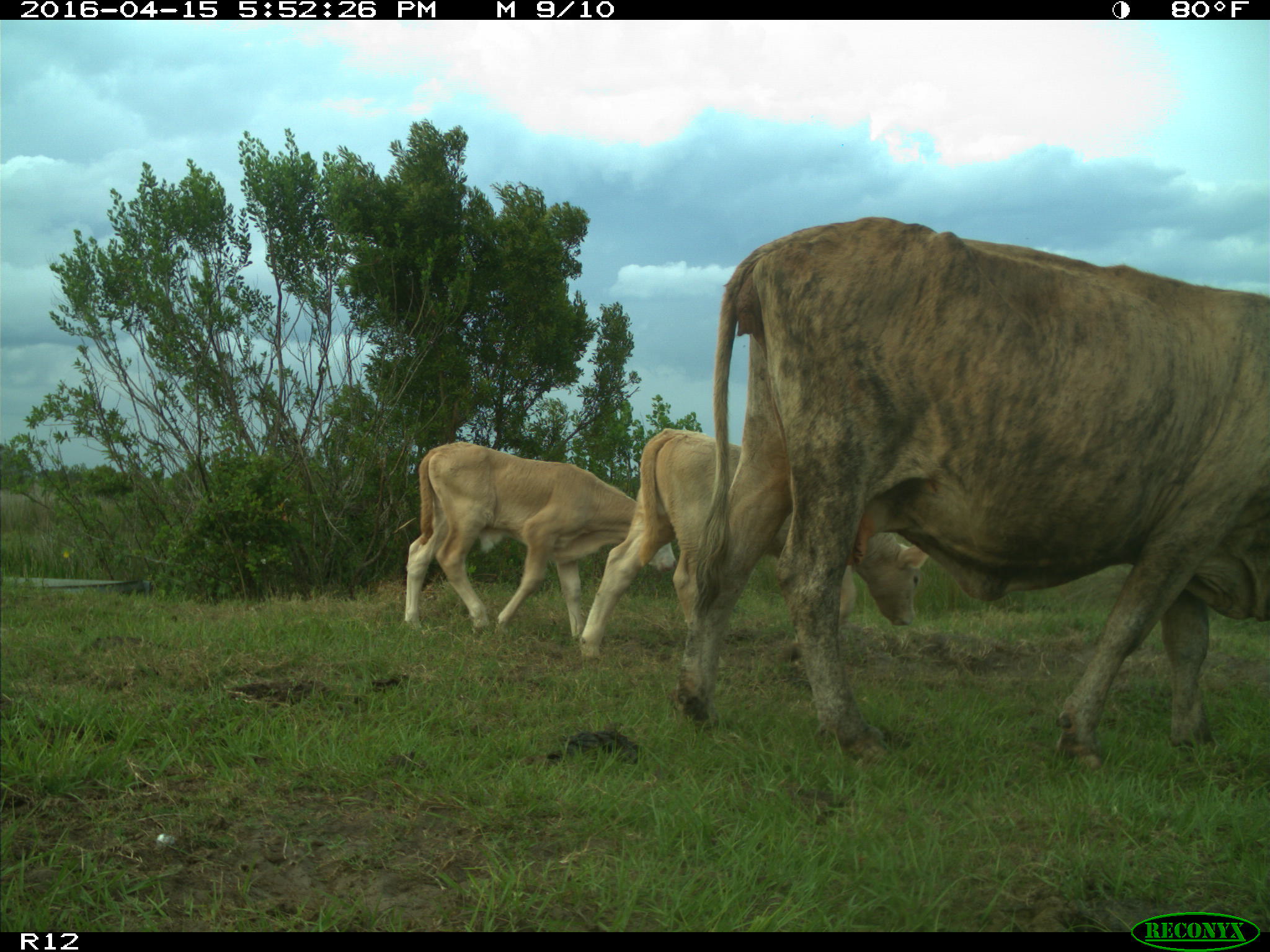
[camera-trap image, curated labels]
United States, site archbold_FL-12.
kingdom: Animalia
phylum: Chordata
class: Mammalia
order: Artiodactyla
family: Bovidae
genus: Bos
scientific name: Bos taurus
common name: domestic cow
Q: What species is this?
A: Bos taurus (domestic cow).